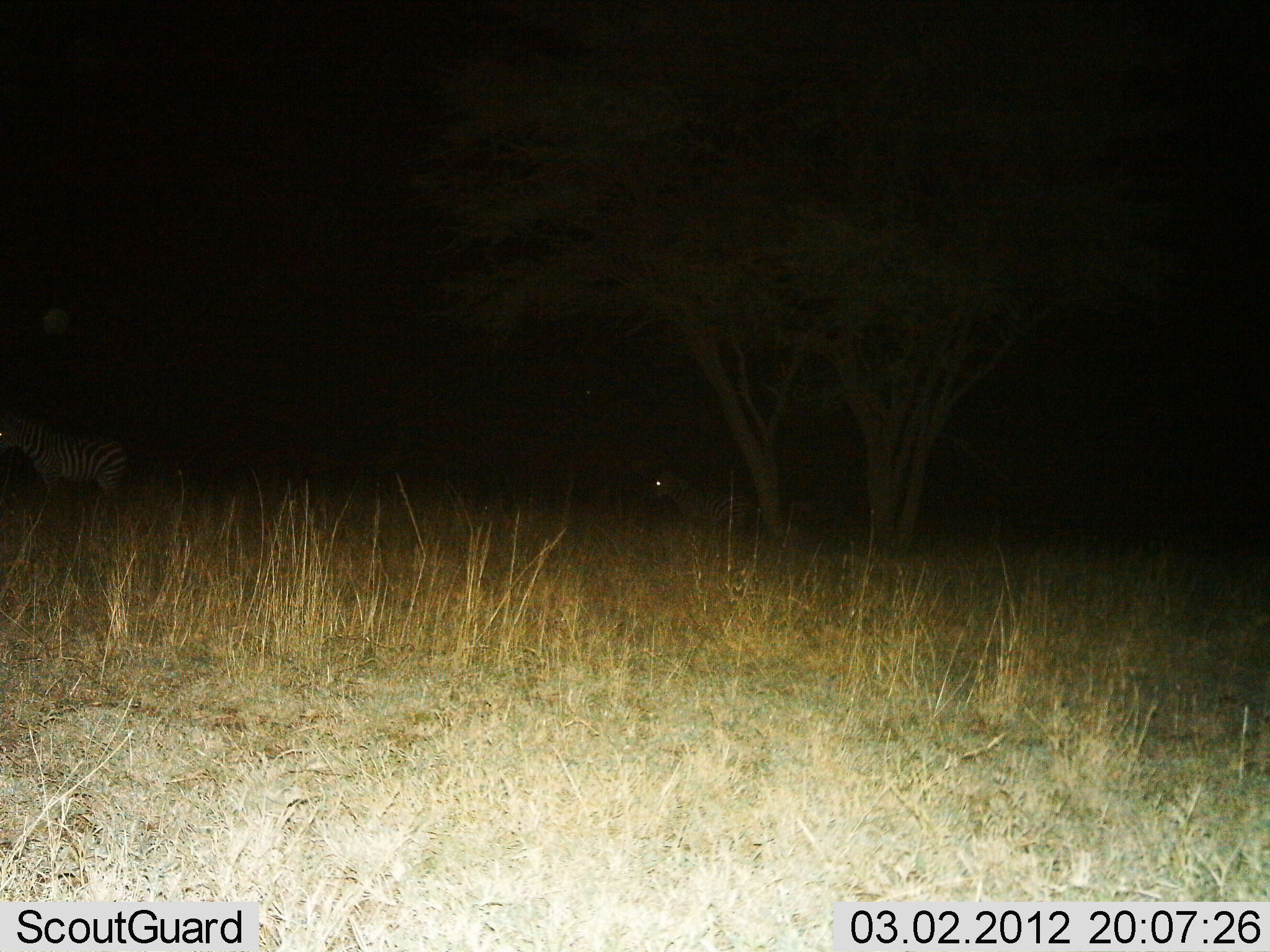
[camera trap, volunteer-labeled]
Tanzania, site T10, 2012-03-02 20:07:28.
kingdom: Animalia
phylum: Chordata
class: Mammalia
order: Perissodactyla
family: Equidae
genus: Equus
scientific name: Equus quagga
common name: plains zebra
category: zebra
Zebra (plains zebra) (Equus quagga), count 2. Behavior (volunteer vote fractions): standing 83%, resting 0%, moving 28%, interacting 0%. Young present (vote fraction): 0%. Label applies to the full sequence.